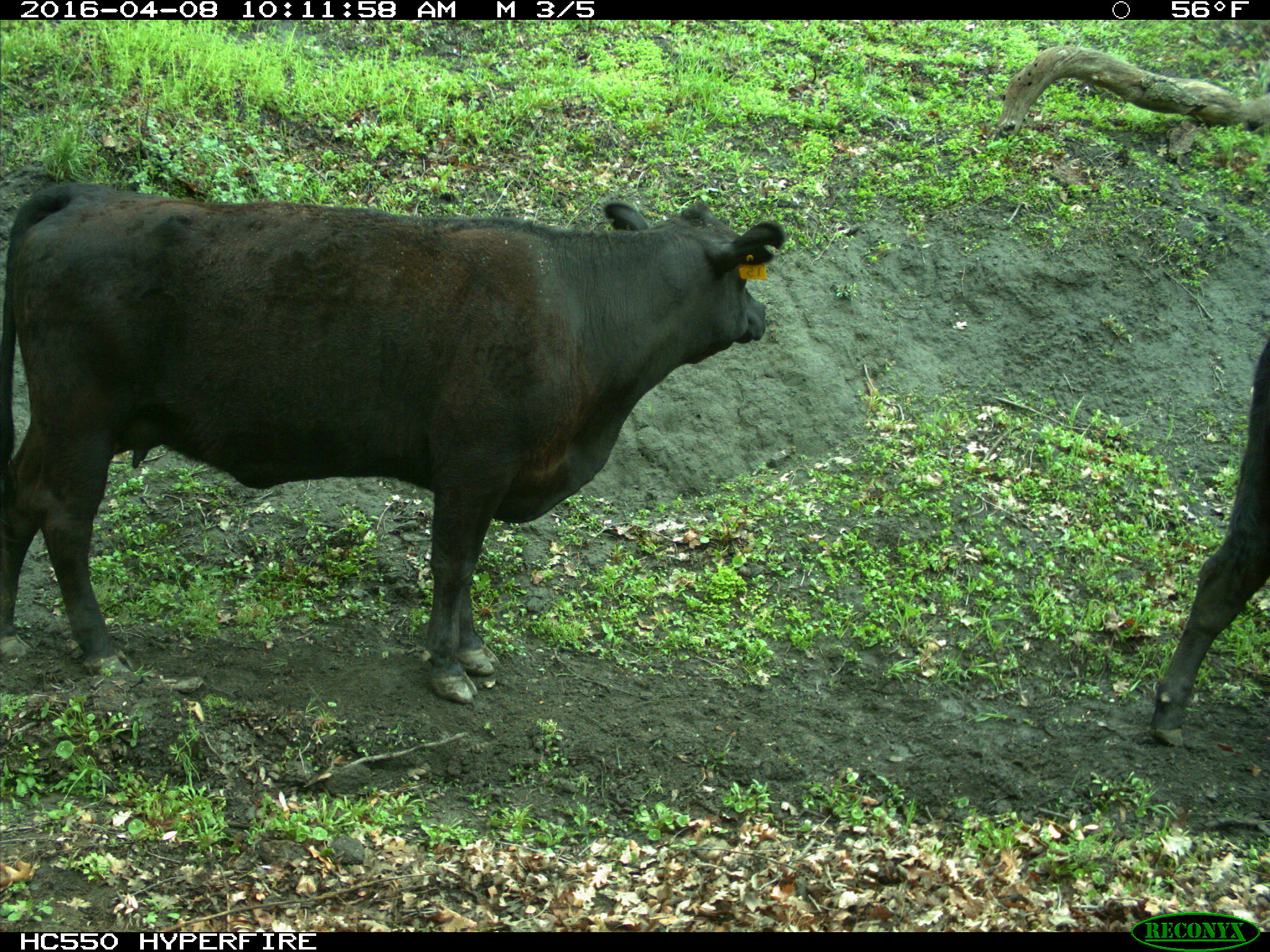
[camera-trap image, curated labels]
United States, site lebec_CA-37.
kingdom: Animalia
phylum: Chordata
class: Mammalia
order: Artiodactyla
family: Bovidae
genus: Bos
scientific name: Bos taurus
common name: domestic cow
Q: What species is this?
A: Bos taurus (domestic cow).